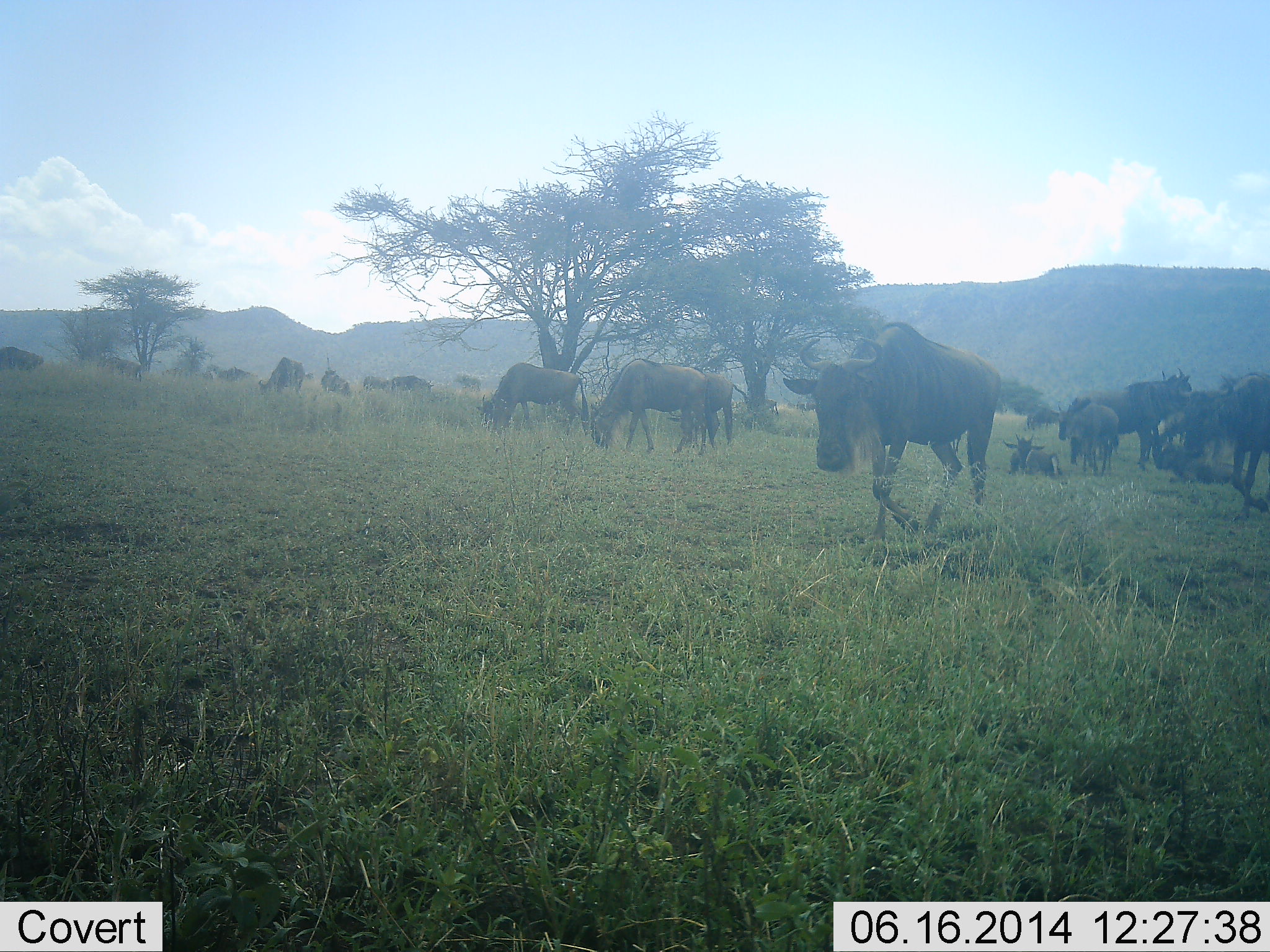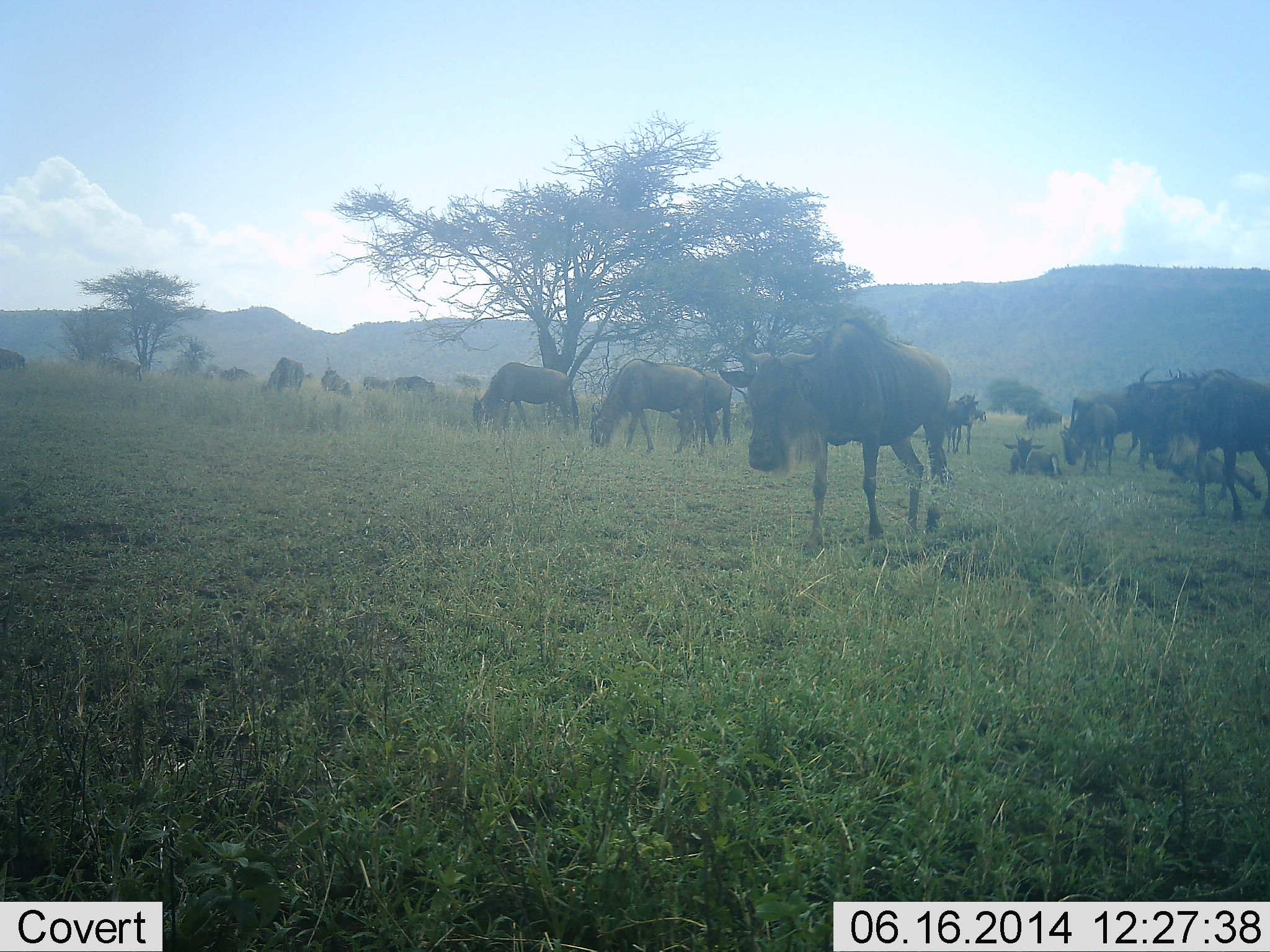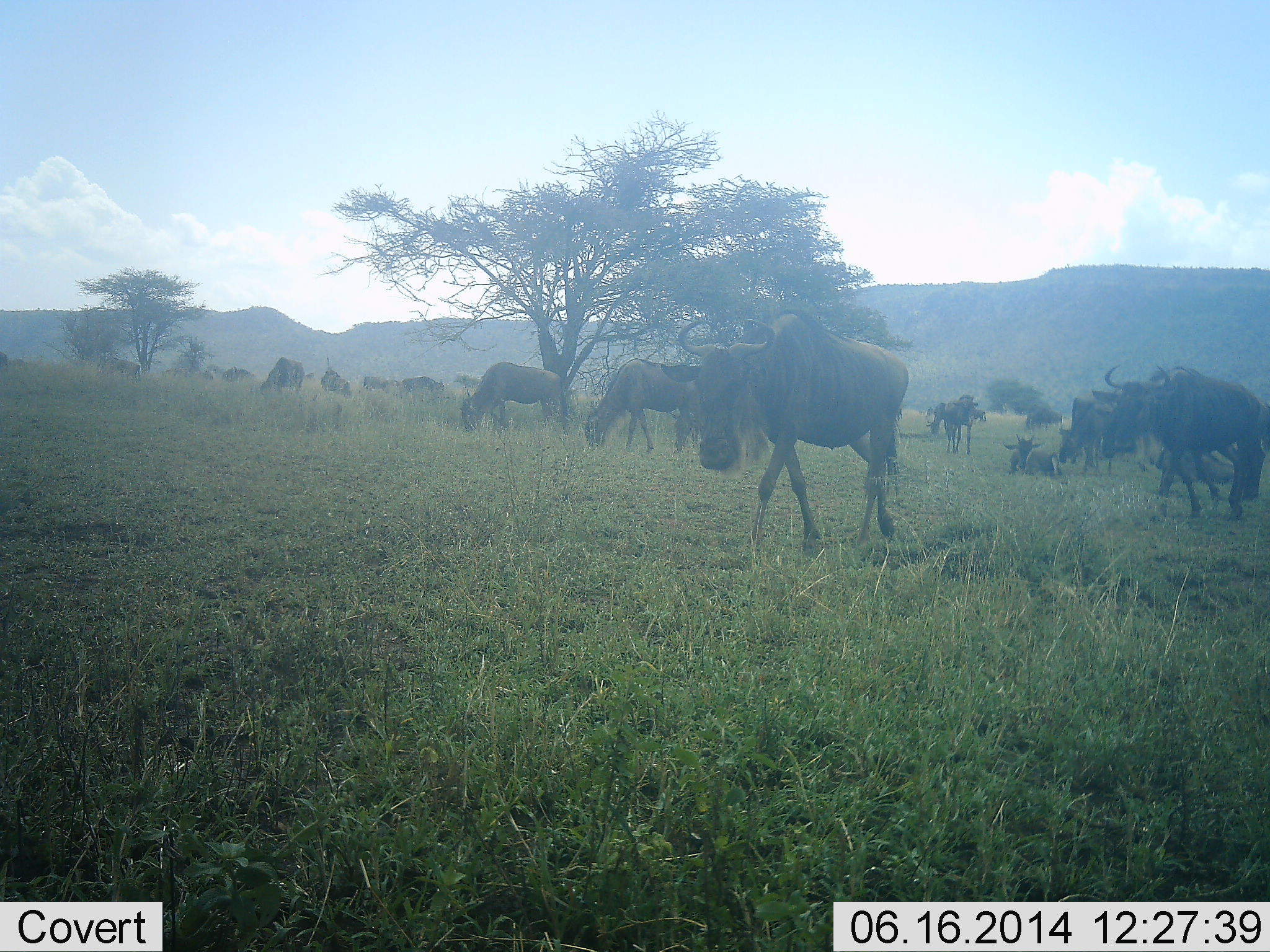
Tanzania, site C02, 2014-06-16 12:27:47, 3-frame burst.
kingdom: Animalia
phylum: Chordata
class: Mammalia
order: Artiodactyla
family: Bovidae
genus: Connochaetes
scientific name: Connochaetes taurinus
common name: blue wildebeest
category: wildebeest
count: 11-50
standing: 40%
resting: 20%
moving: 70%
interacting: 0%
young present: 0%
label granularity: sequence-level